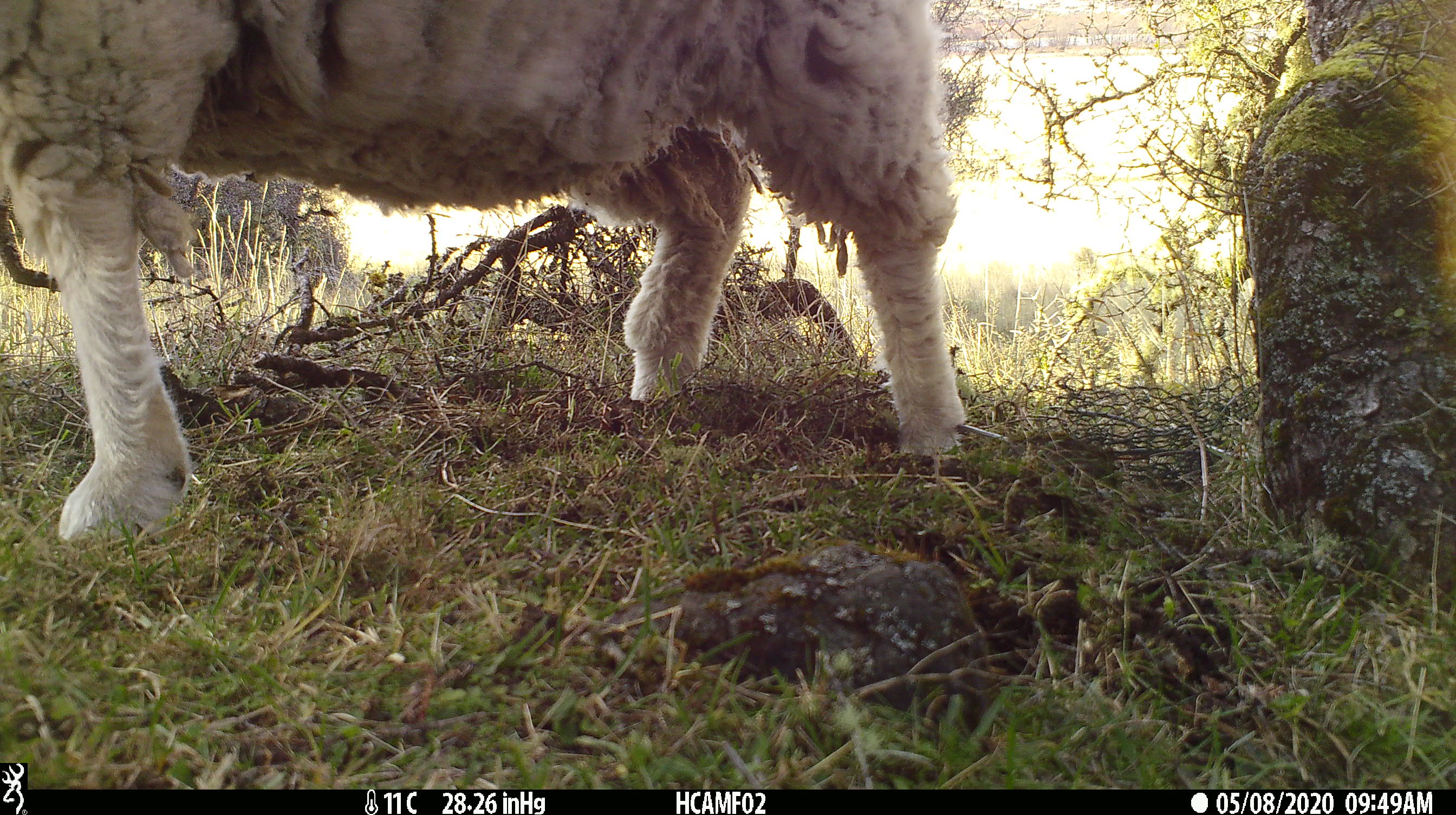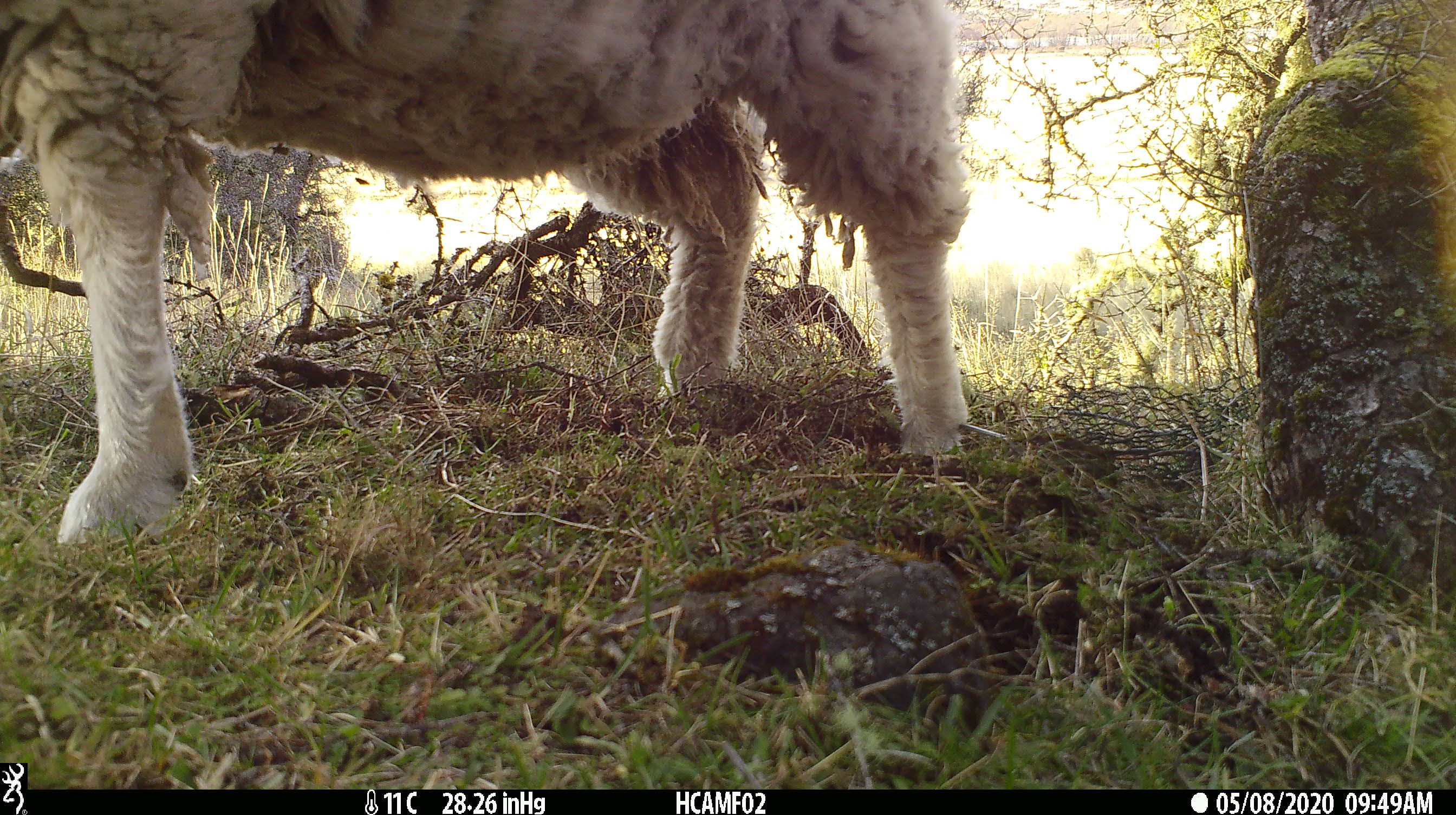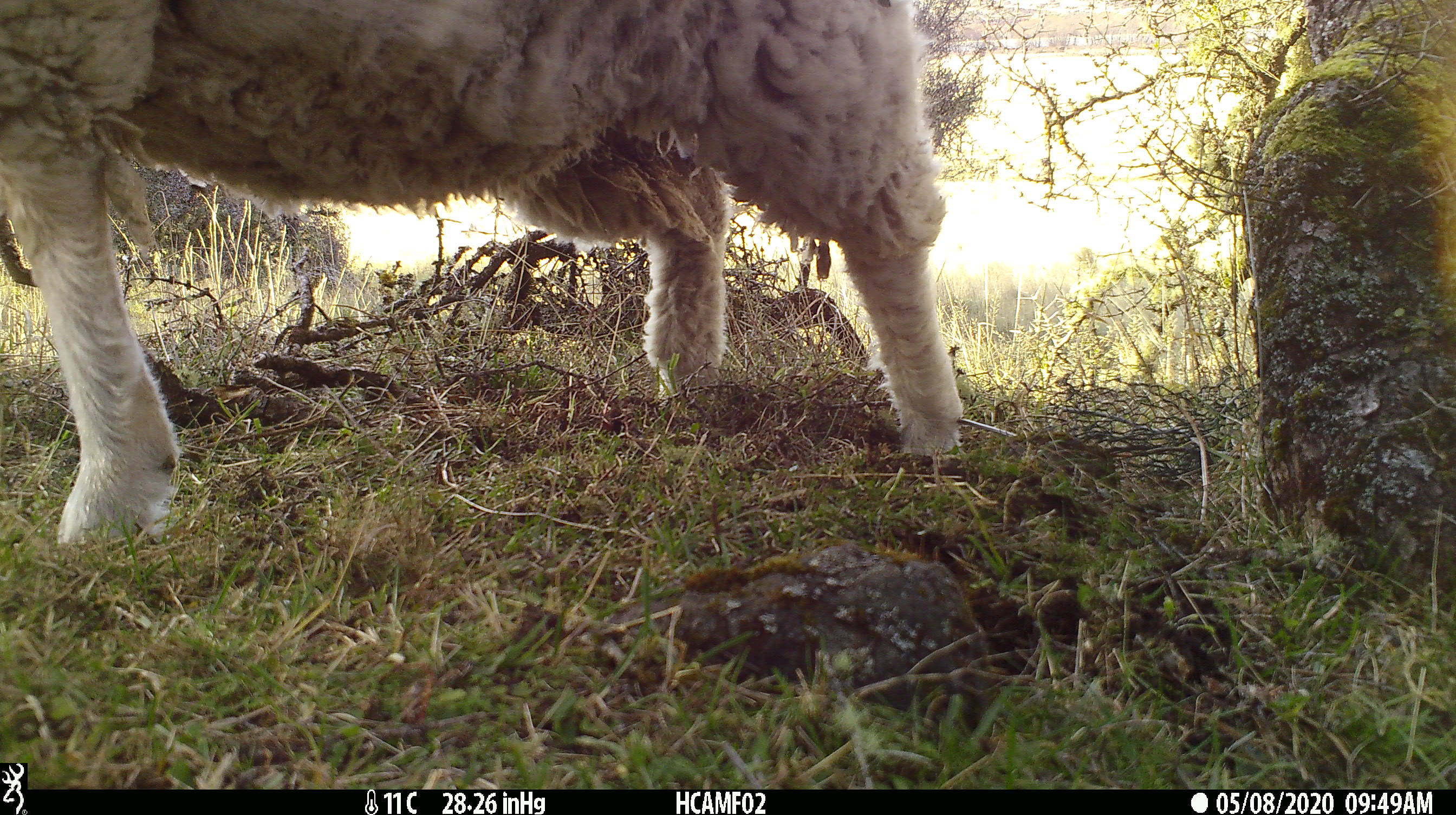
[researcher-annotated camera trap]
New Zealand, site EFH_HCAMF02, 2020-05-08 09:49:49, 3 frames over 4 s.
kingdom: Animalia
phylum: Chordata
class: Mammalia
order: Artiodactyla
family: Bovidae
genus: Ovis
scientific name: Ovis aries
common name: domestic sheep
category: sheep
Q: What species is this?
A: Sheep (domestic sheep) (Ovis aries).